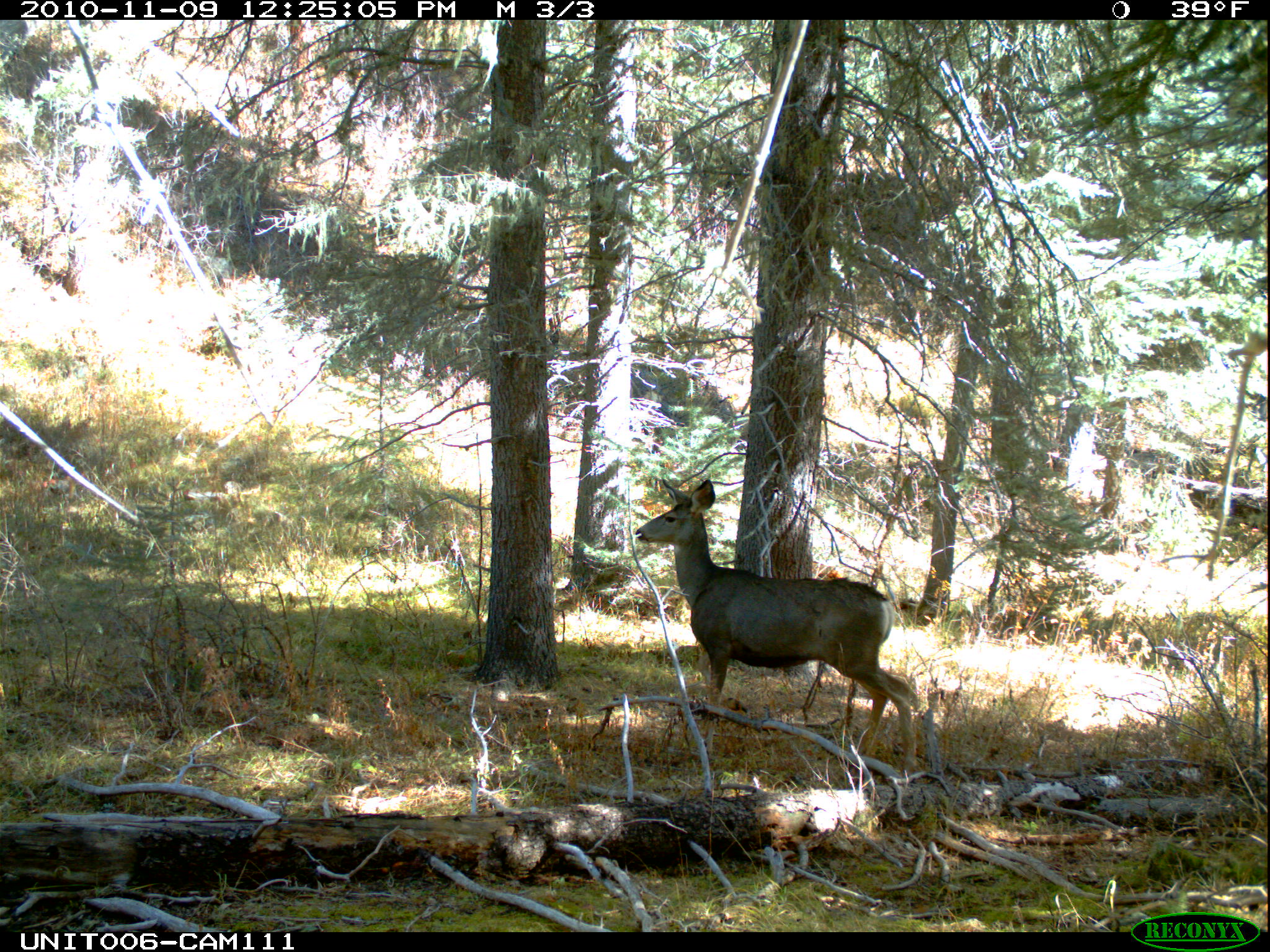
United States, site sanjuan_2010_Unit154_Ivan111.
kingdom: Animalia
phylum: Chordata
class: Mammalia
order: Artiodactyla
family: Cervidae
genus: Odocoileus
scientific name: Odocoileus hemionus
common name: mule deer